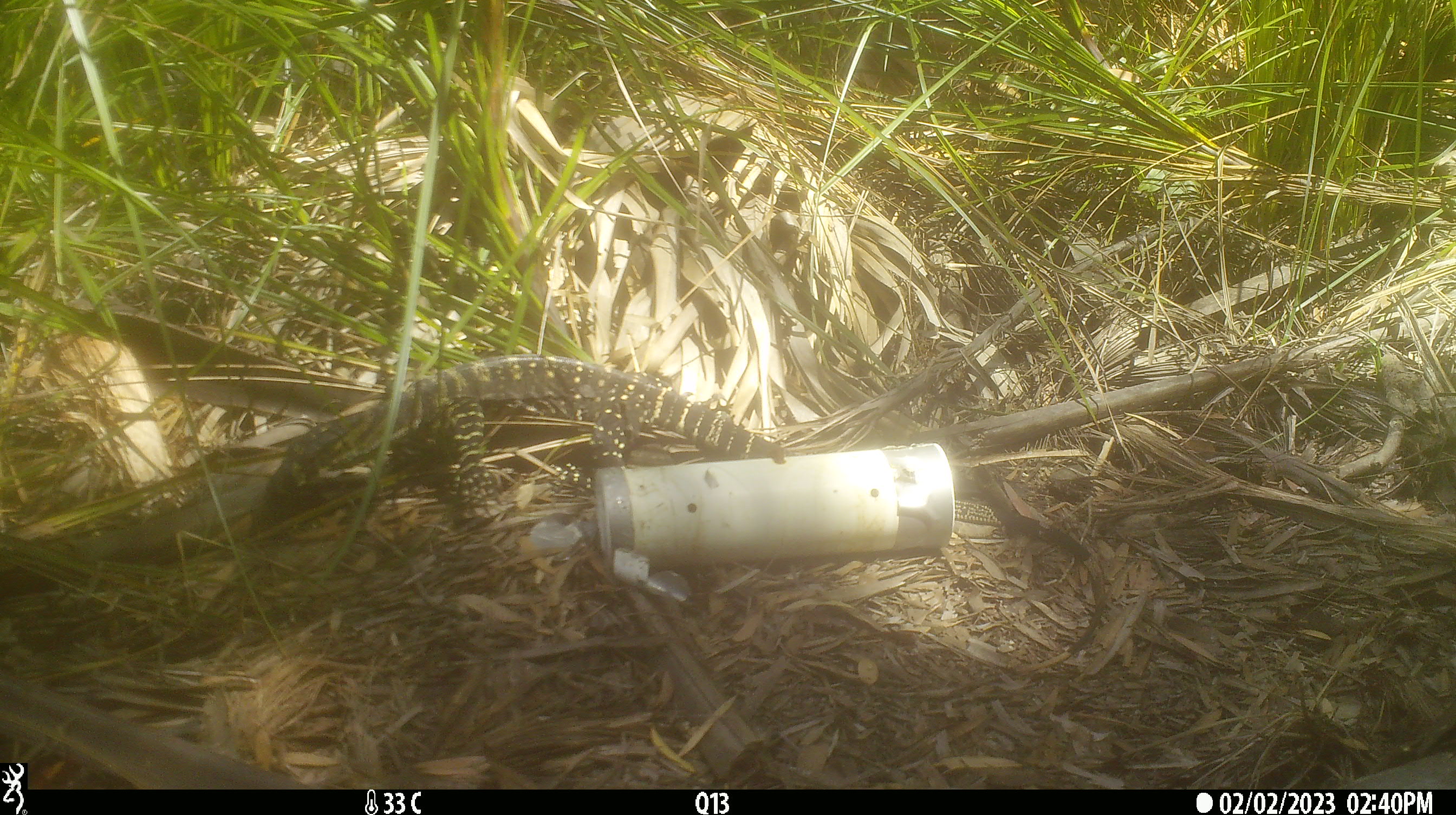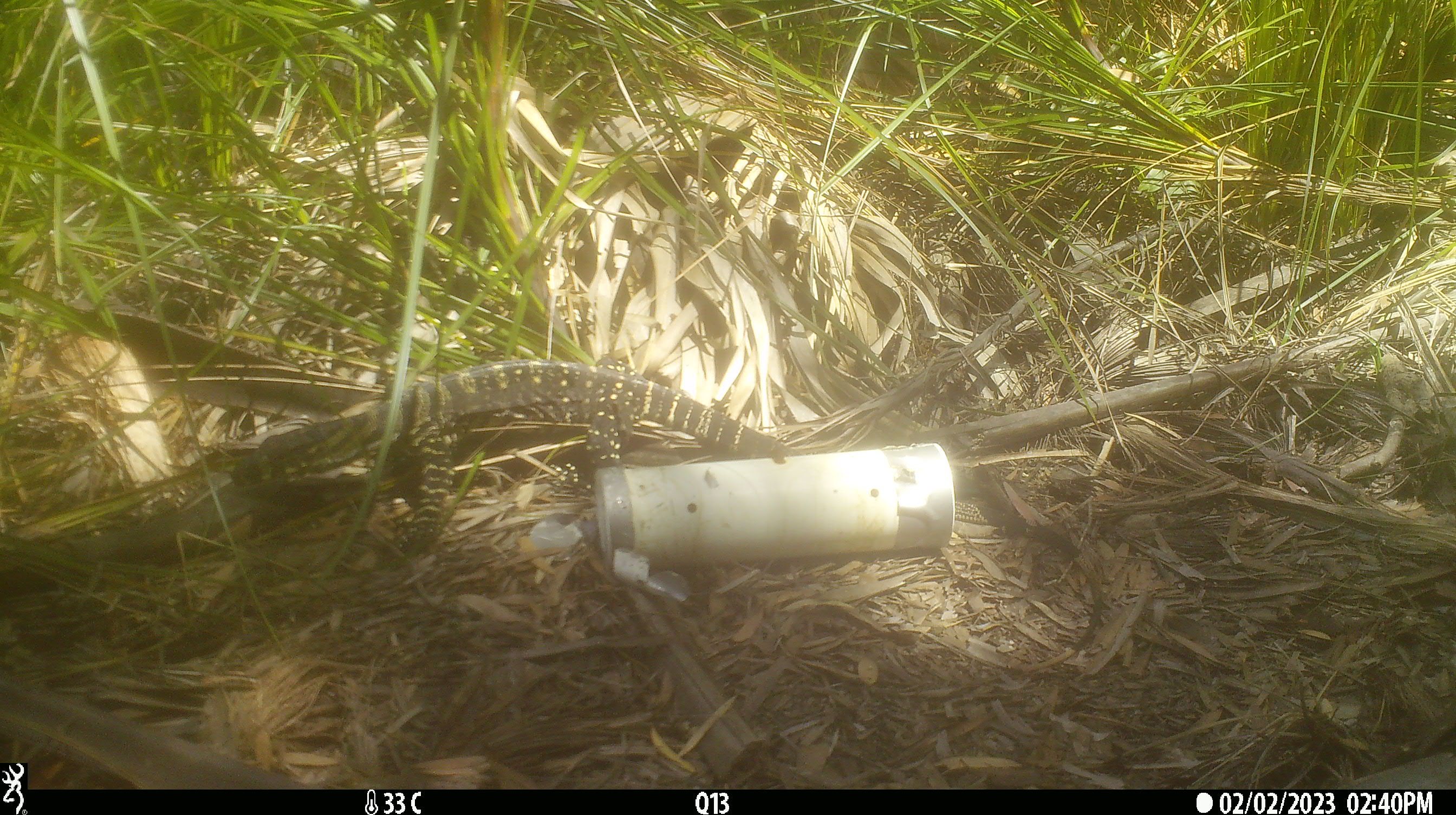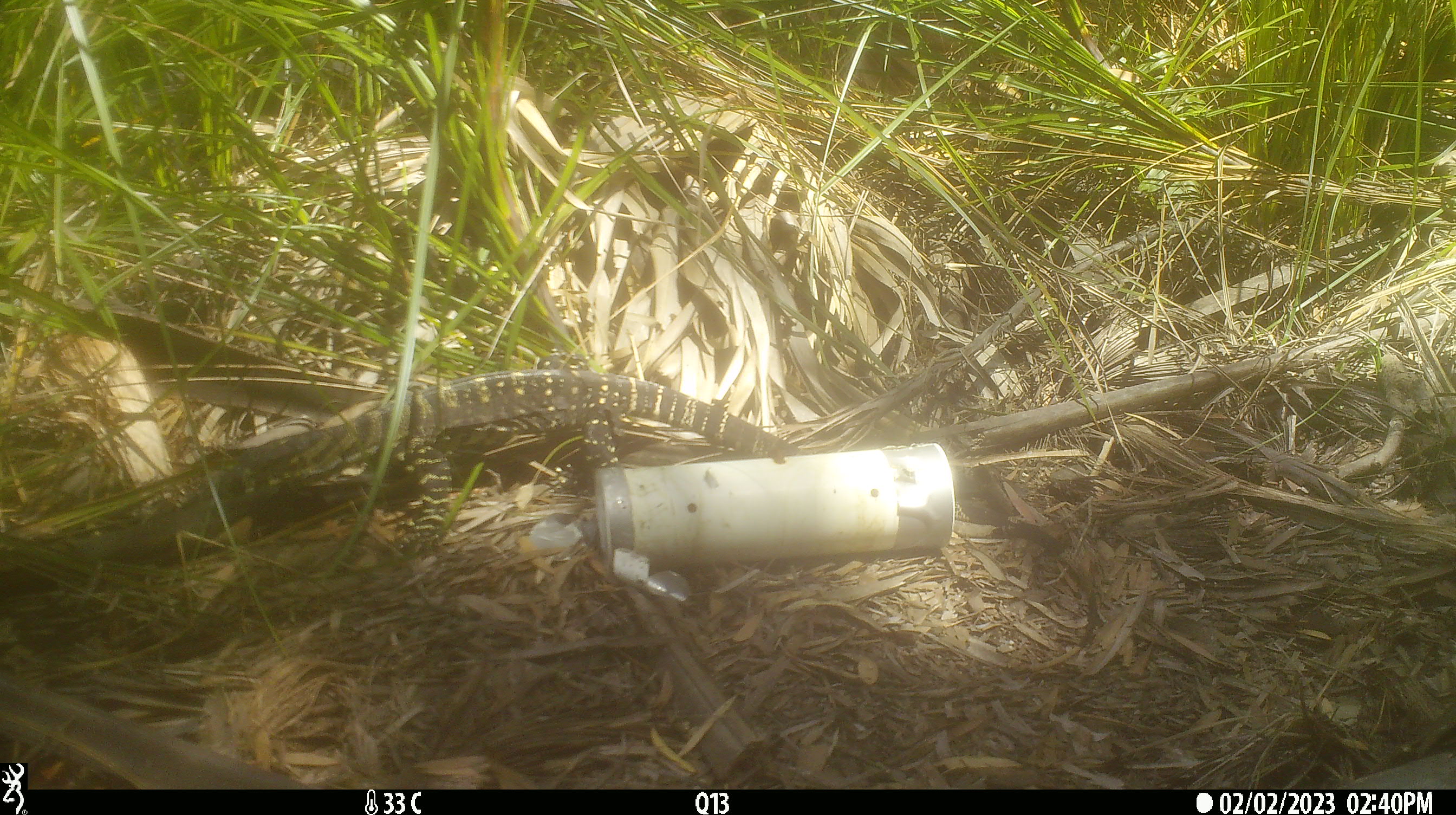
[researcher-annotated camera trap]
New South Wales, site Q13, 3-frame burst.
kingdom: Animalia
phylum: Chordata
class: Reptilia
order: Squamata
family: Varanidae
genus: Varanus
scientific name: Varanus varius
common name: lace monitor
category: goanna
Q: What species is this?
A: Goanna (lace monitor) (Varanus varius).